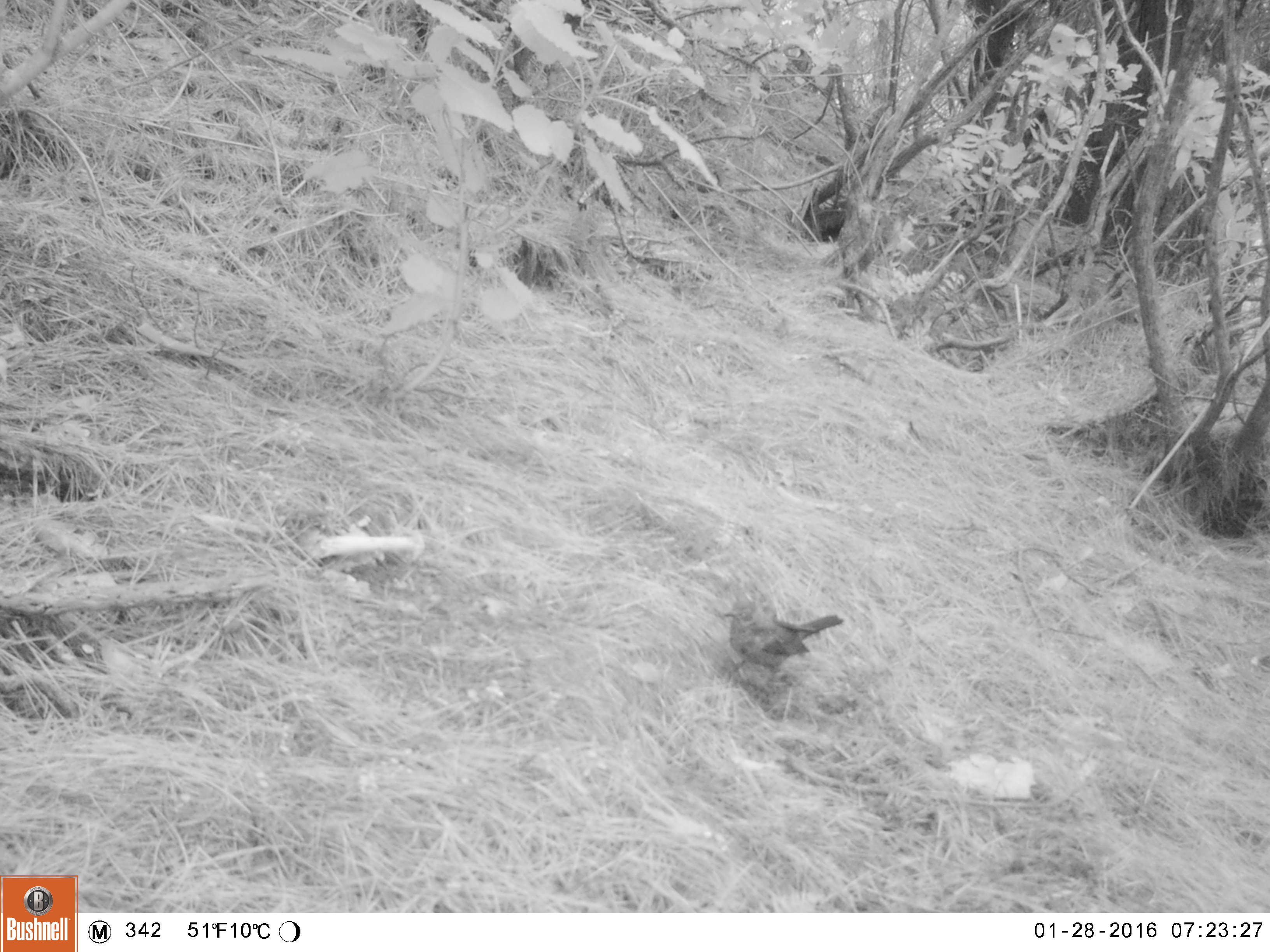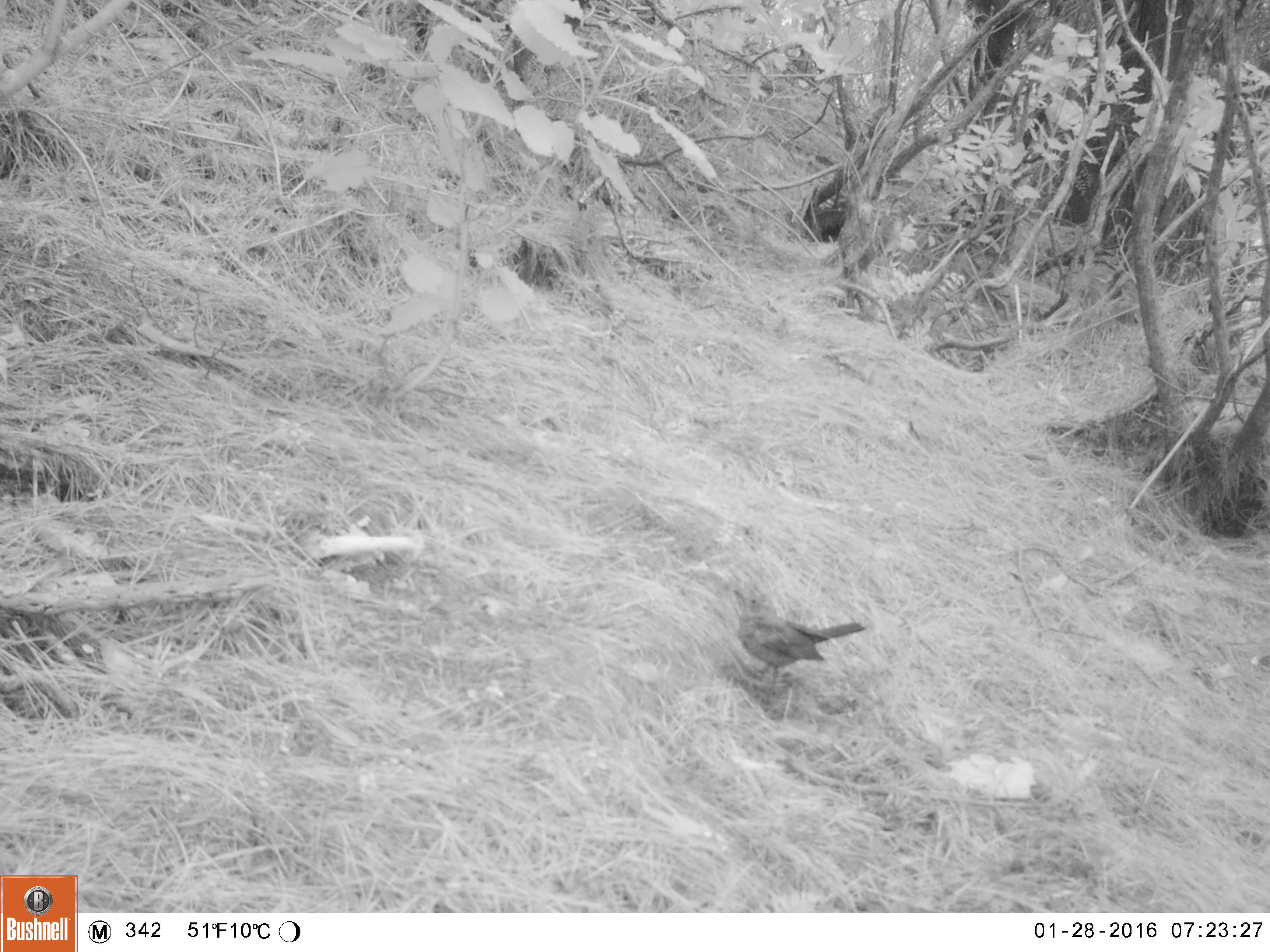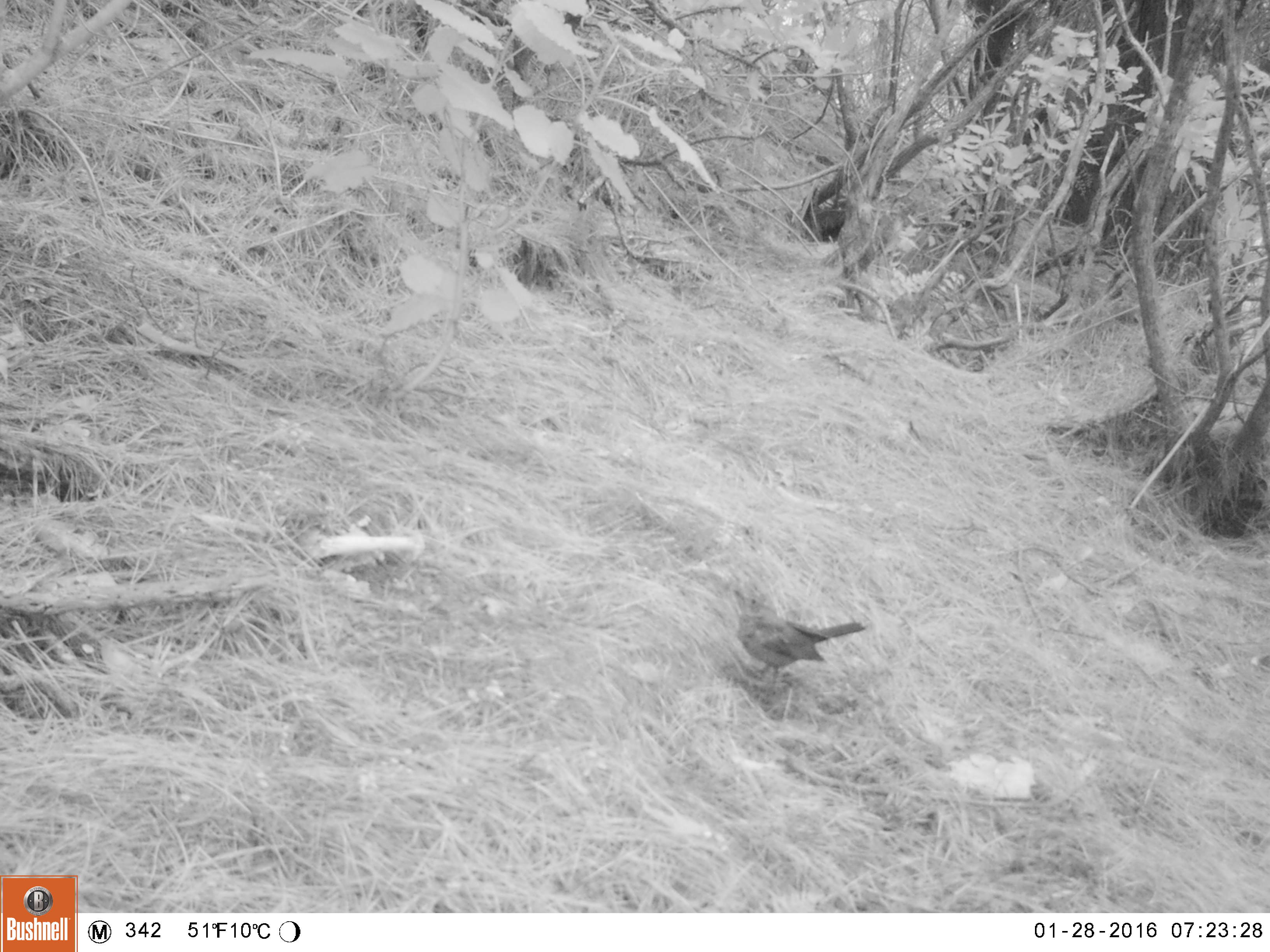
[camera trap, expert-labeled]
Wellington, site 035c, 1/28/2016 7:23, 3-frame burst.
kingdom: Animalia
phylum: Chordata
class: Aves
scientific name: Aves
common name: bird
Bird (Aves).